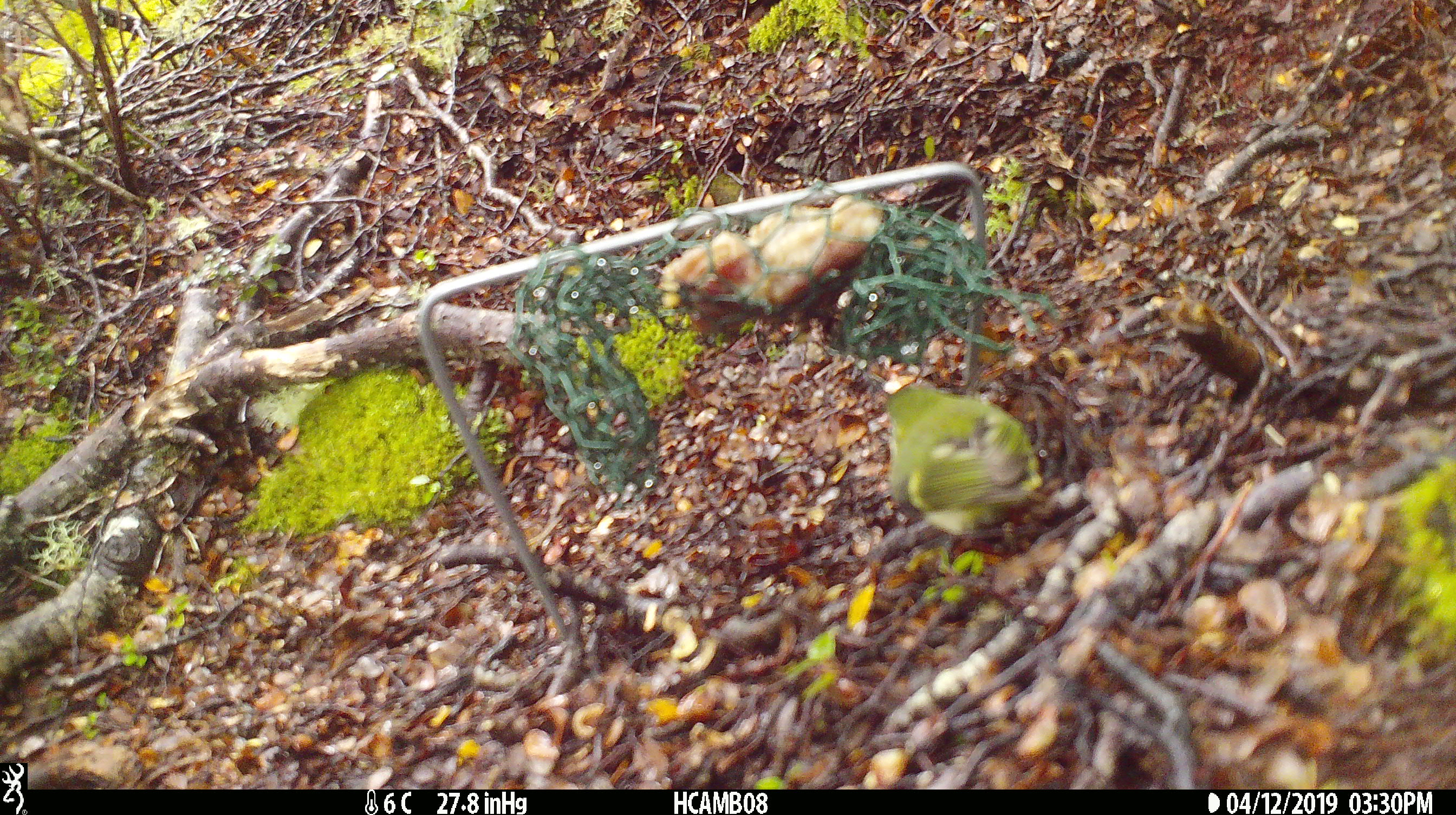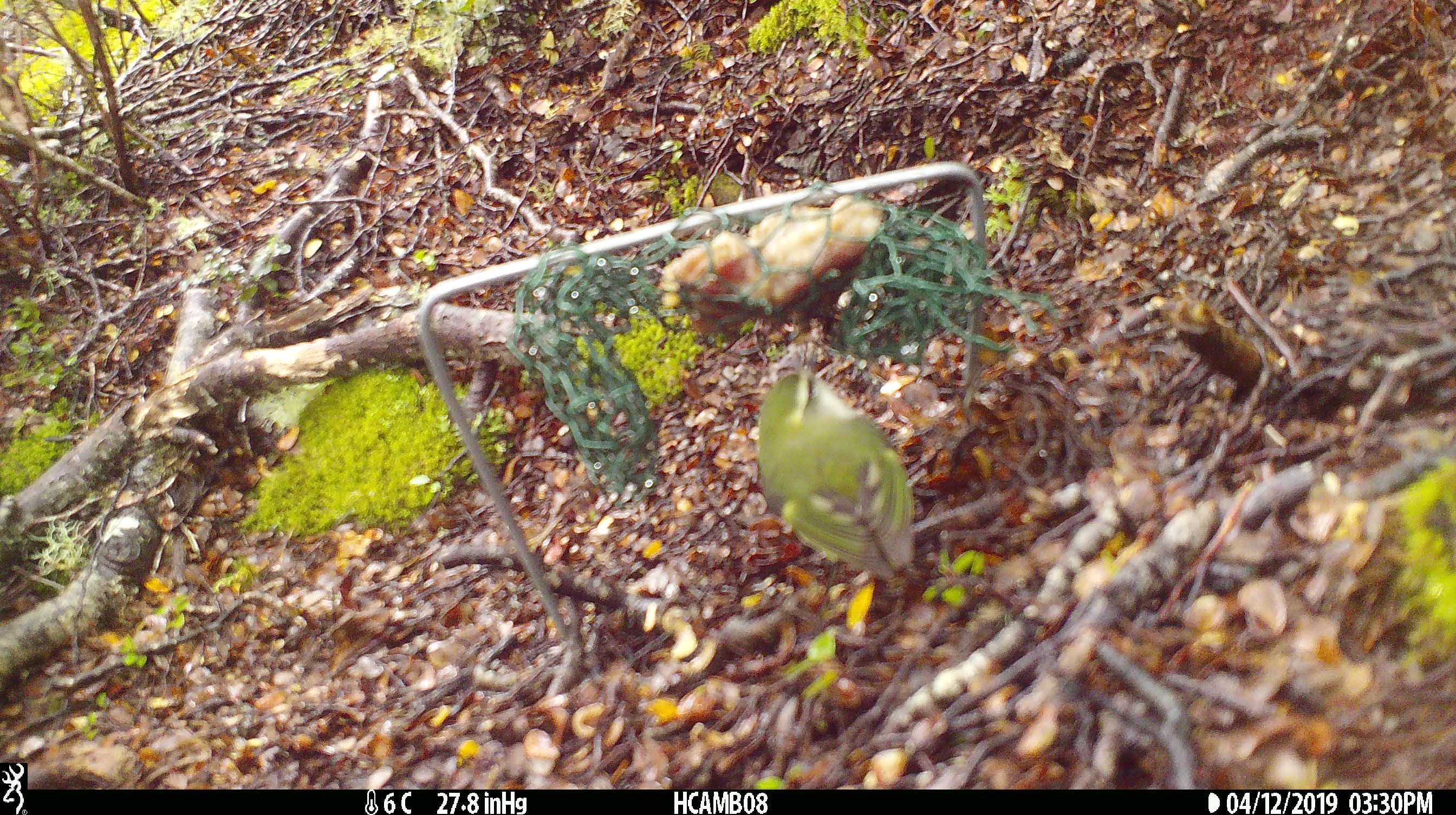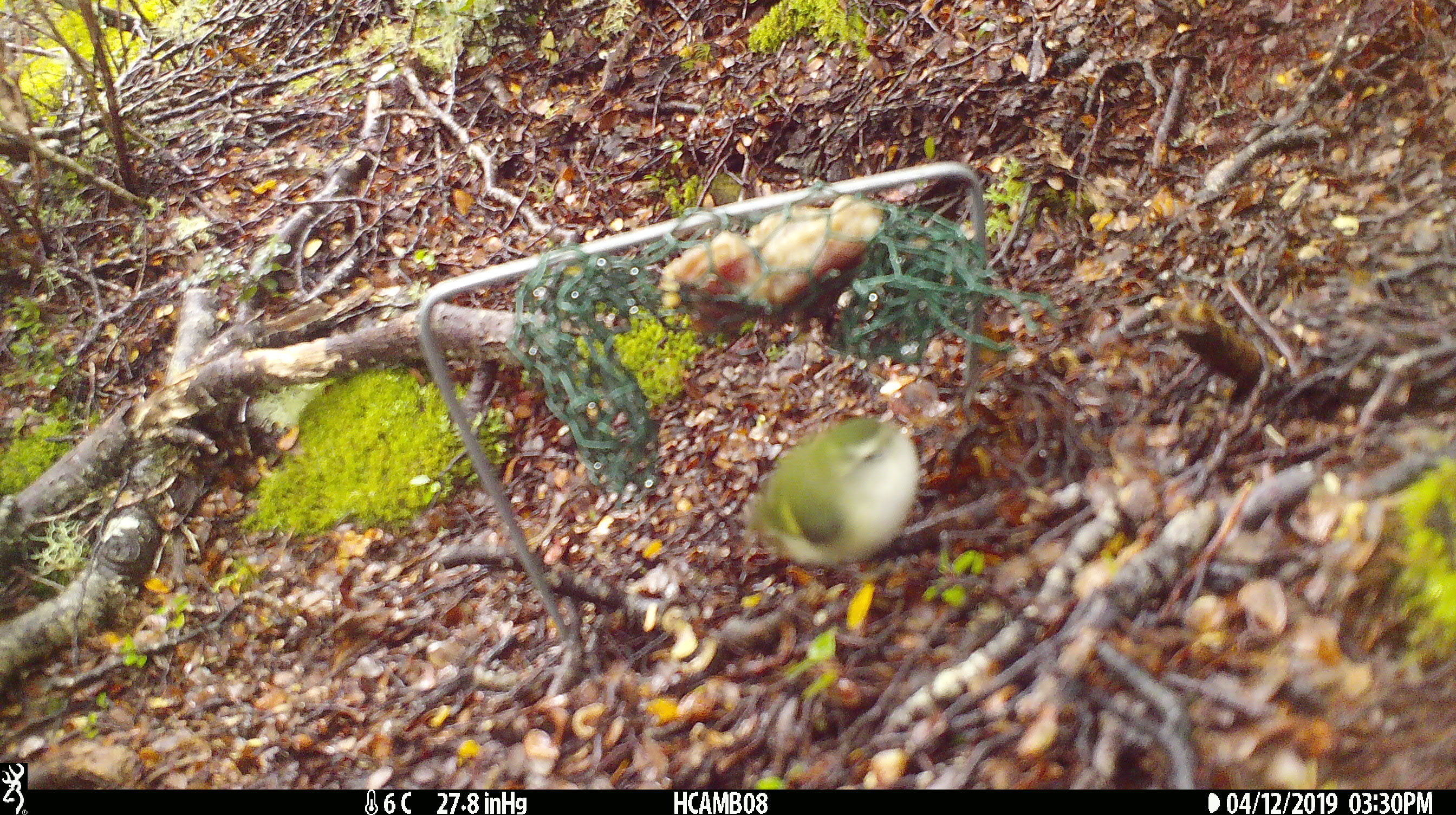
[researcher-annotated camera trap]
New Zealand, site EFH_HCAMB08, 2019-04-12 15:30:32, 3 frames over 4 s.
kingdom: Animalia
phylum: Chordata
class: Aves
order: Passeriformes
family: Acanthisittidae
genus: Acanthisitta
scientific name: Acanthisitta chloris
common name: rifleman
Rifleman (Acanthisitta chloris).